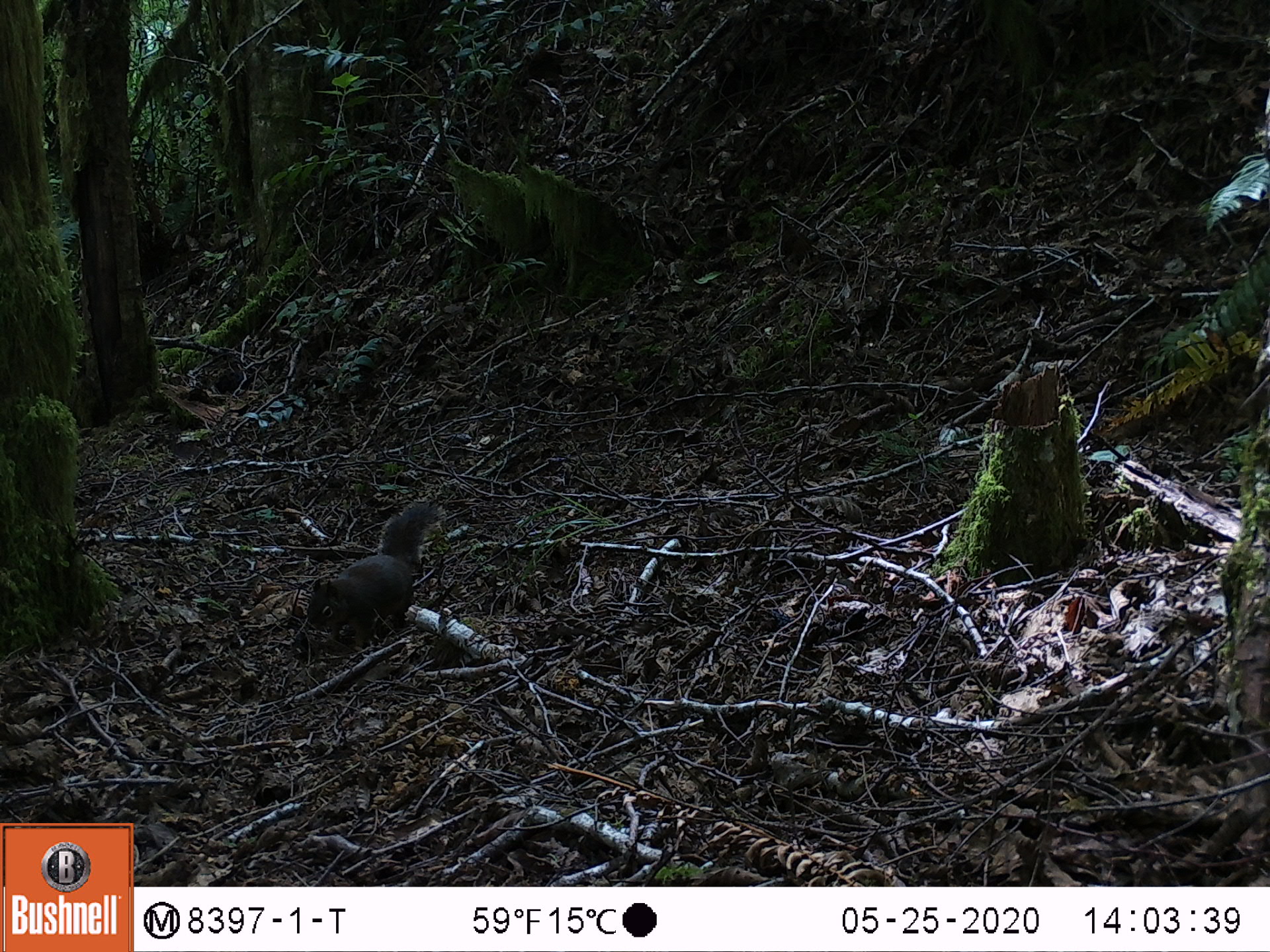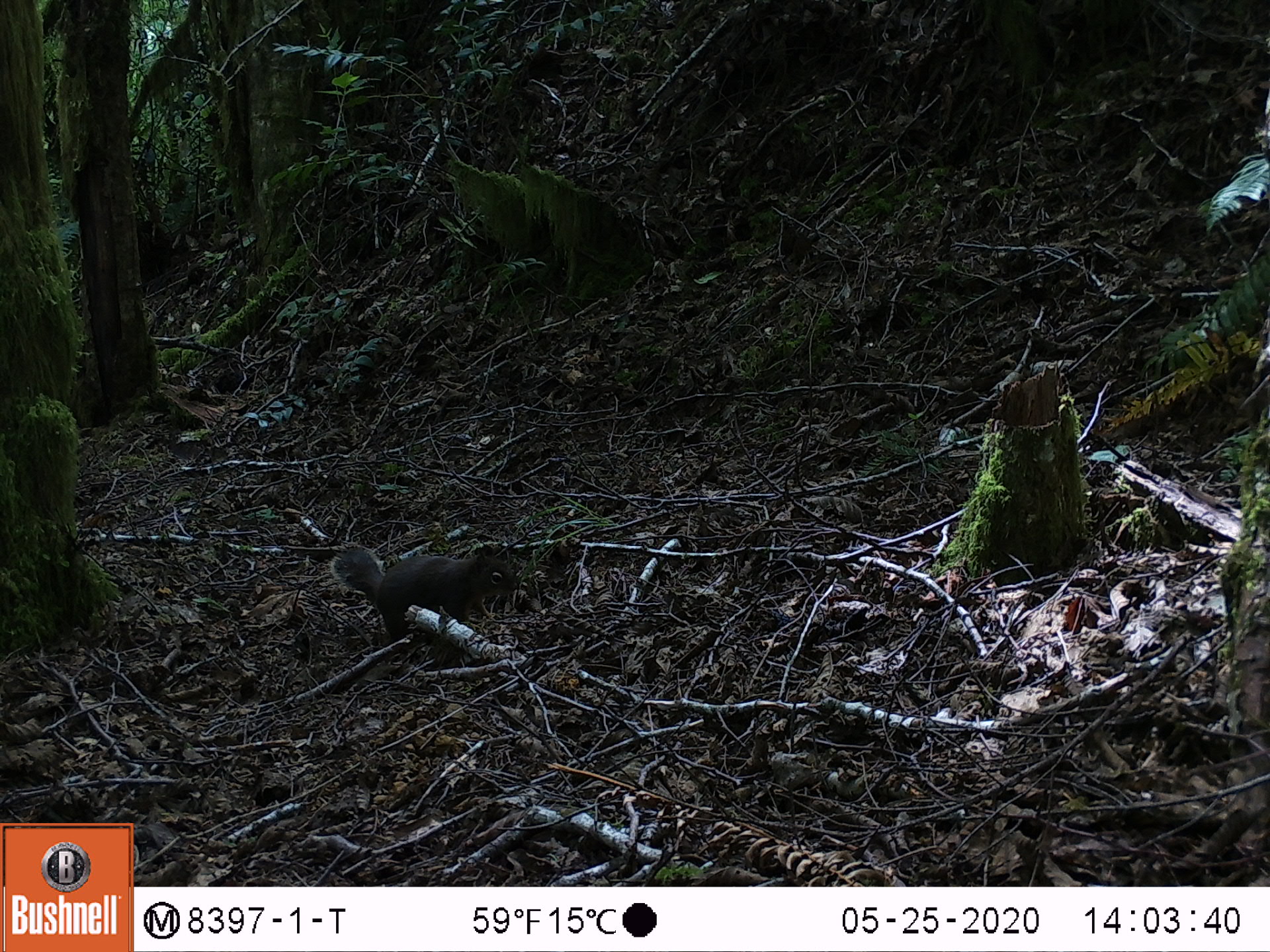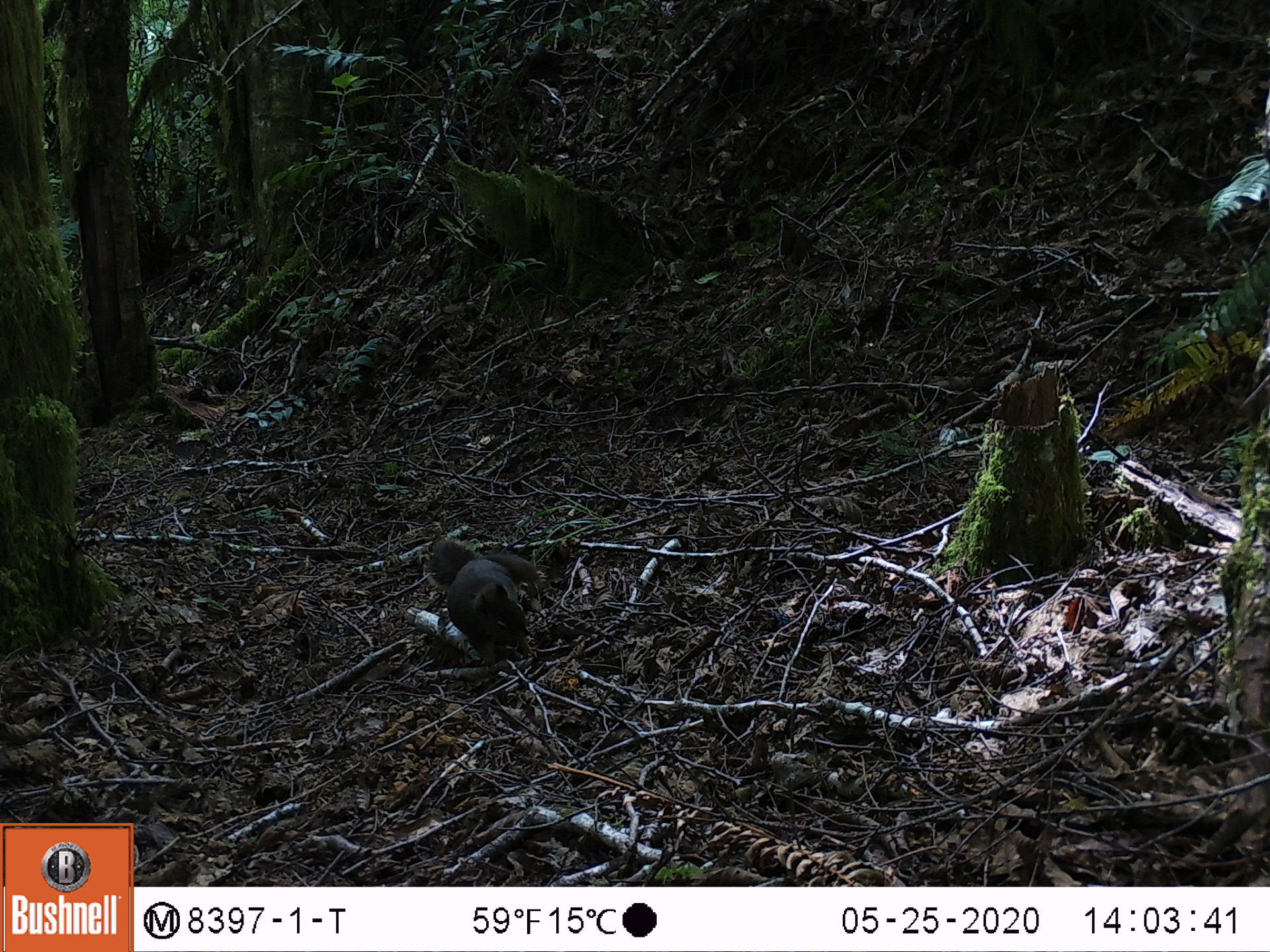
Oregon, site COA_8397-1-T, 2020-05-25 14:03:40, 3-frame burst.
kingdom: Animalia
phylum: Chordata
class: Mammalia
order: Rodentia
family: Sciuridae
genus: Tamiasciurus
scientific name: Tamiasciurus douglasii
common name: douglas squirrel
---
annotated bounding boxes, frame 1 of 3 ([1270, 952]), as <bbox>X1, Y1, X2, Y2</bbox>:
douglas squirrel: <bbox>308, 504, 436, 644</bbox>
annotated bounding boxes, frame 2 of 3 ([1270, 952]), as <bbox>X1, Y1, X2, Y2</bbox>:
douglas squirrel: <bbox>330, 546, 525, 624</bbox>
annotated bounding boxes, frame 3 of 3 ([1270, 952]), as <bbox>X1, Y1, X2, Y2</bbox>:
douglas squirrel: <bbox>424, 534, 531, 666</bbox>